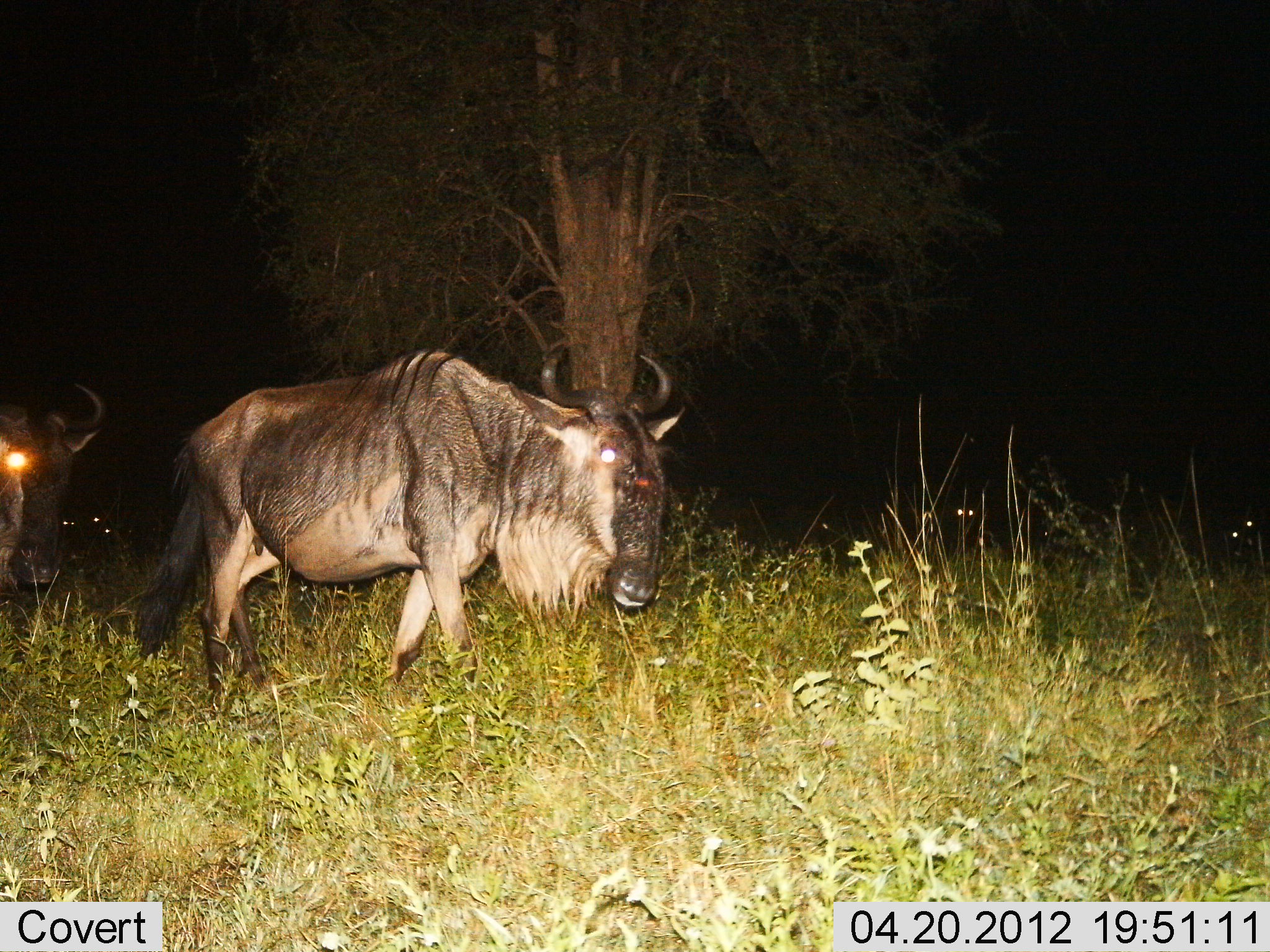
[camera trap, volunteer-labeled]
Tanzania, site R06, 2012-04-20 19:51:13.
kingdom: Animalia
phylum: Chordata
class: Mammalia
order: Artiodactyla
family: Bovidae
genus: Connochaetes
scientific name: Connochaetes taurinus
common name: blue wildebeest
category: wildebeest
Wildebeest (blue wildebeest) (Connochaetes taurinus), count 2. Behavior (volunteer vote fractions): standing 18%, resting 0%, moving 91%, interacting 0%. Young present (vote fraction): 0%. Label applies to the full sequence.